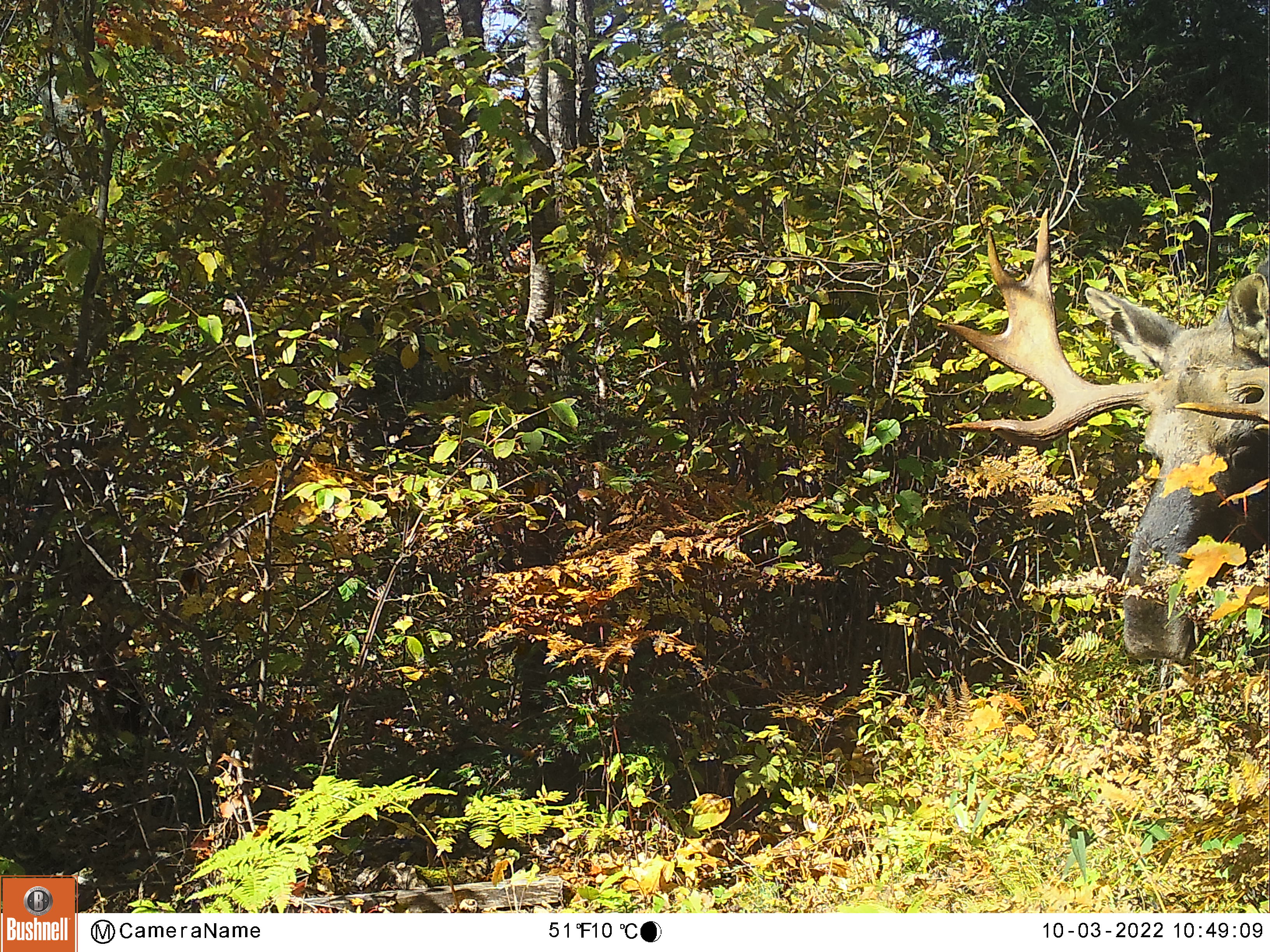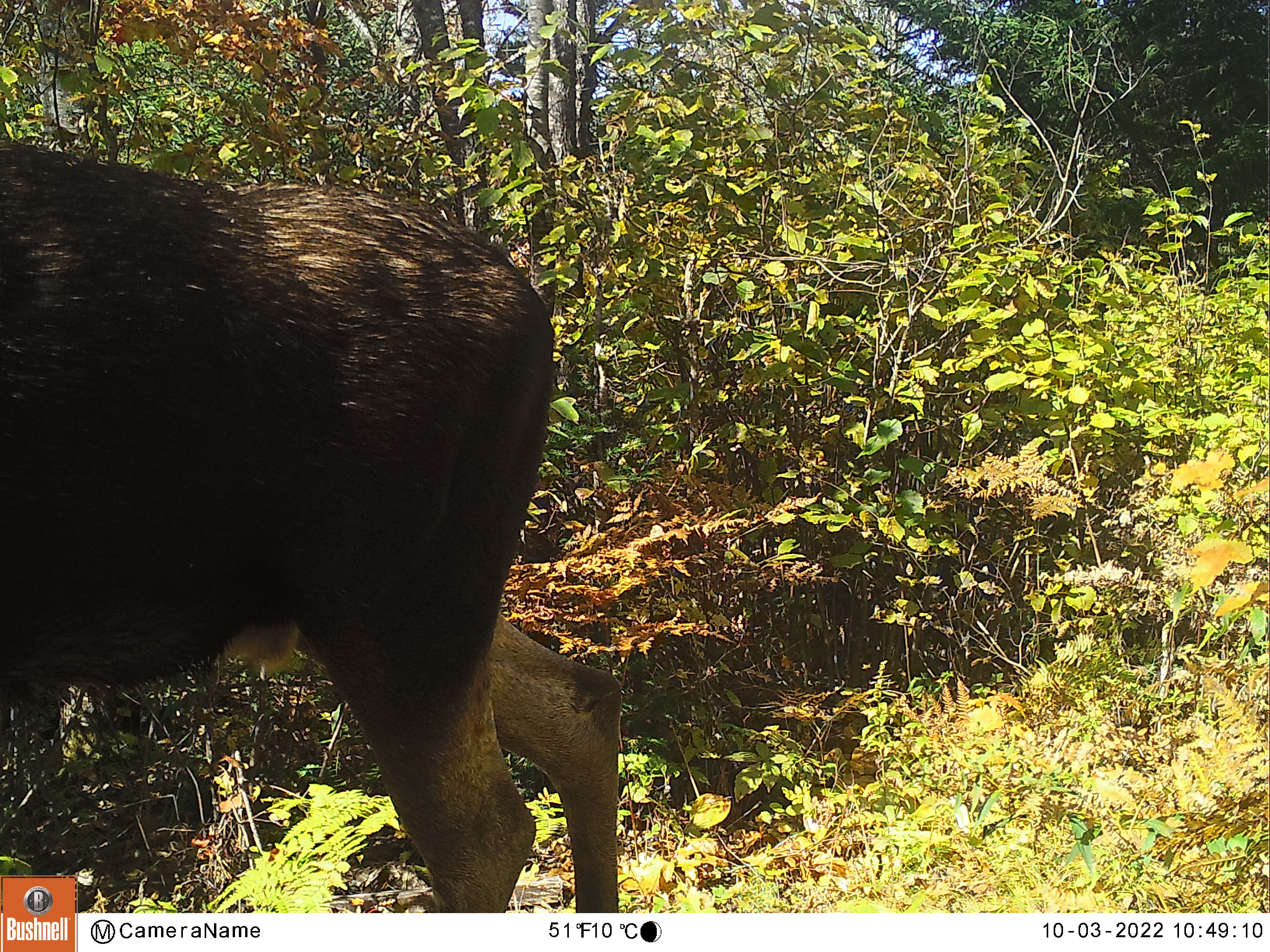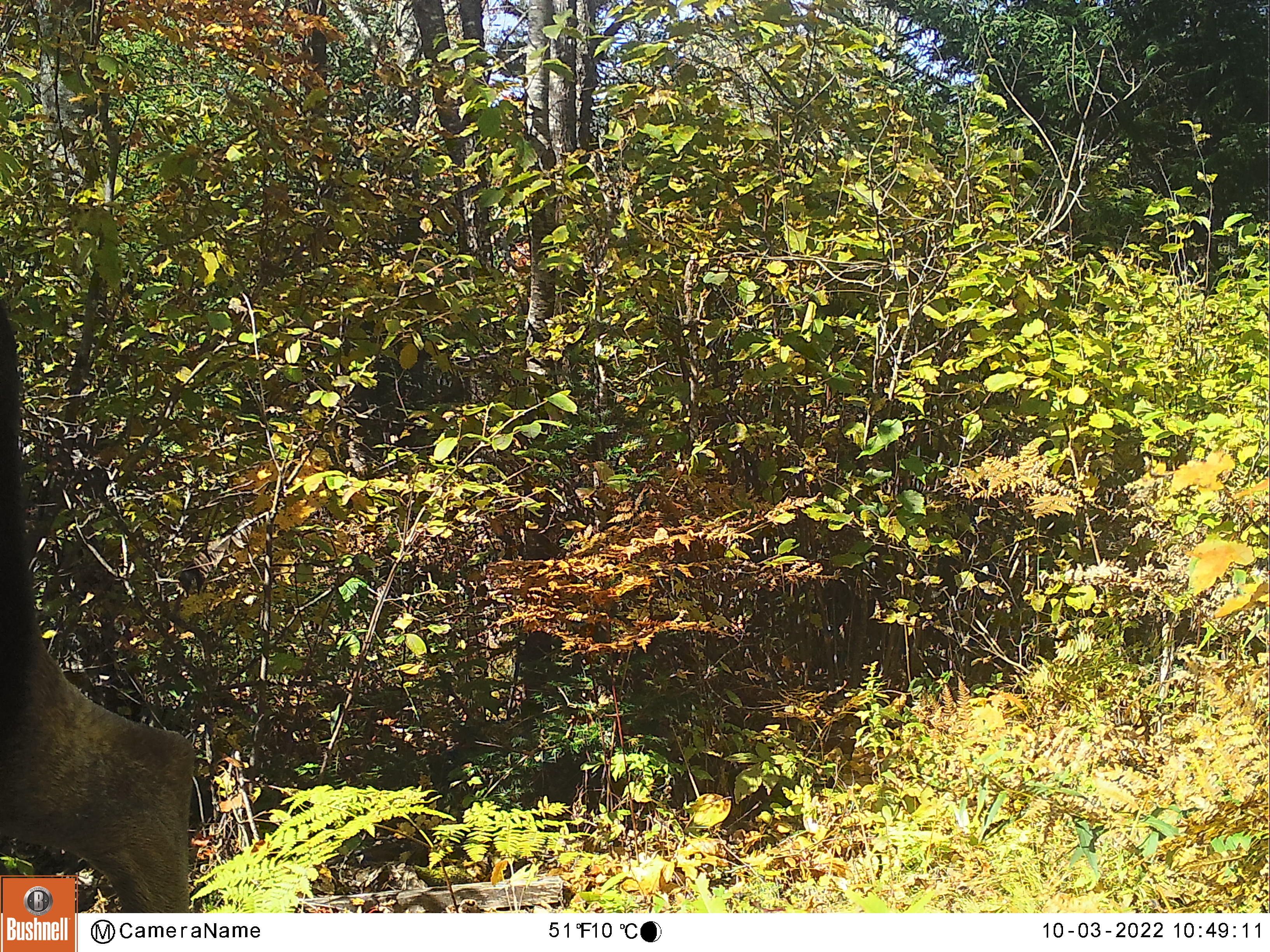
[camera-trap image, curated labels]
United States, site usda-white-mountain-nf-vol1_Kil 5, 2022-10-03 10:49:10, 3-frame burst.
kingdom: Animalia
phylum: Chordata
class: Mammalia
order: Artiodactyla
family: Cervidae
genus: Alces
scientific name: Alces alces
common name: moose